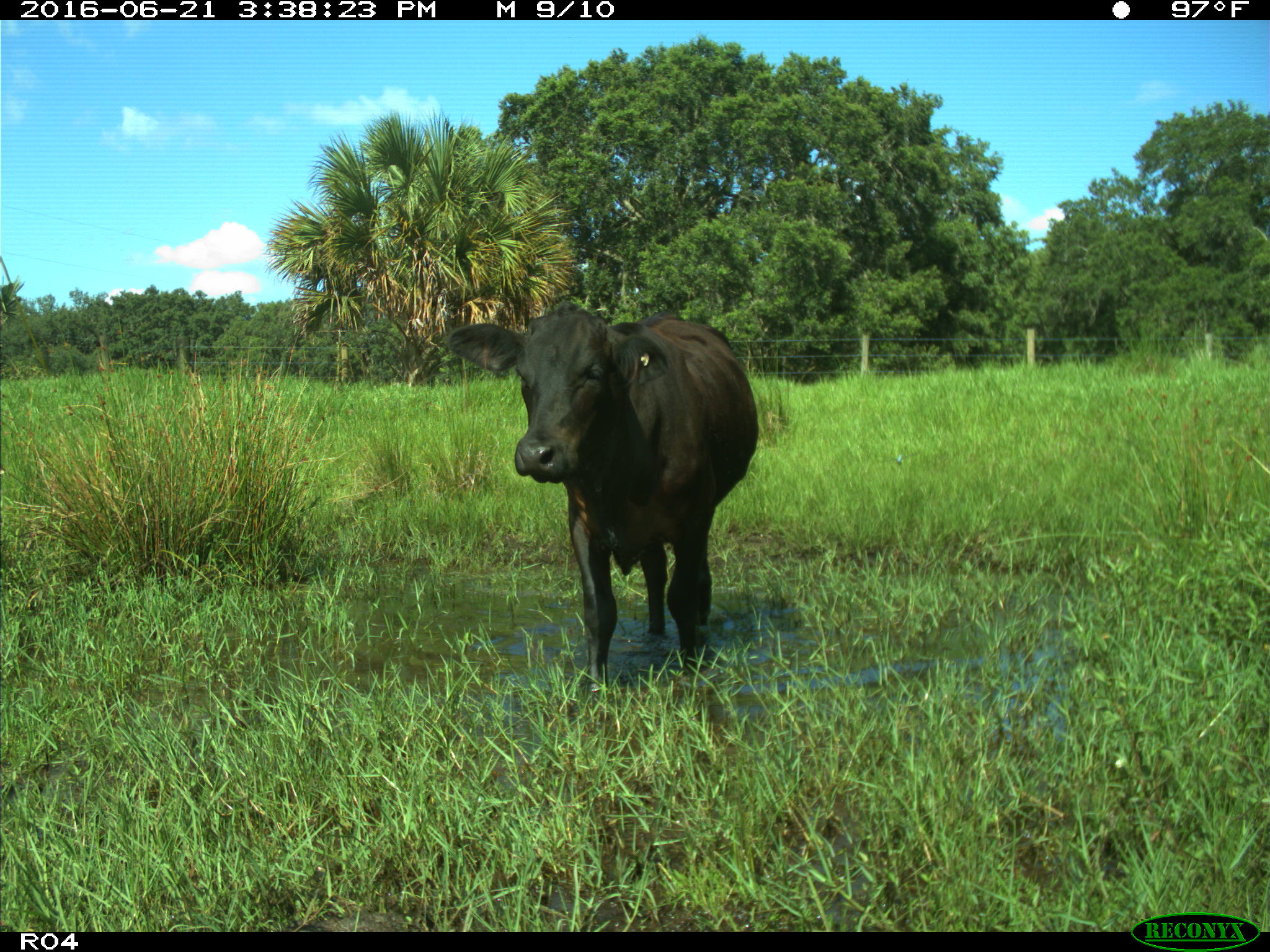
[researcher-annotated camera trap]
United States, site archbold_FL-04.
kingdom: Animalia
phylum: Chordata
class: Mammalia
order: Artiodactyla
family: Bovidae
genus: Bos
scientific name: Bos taurus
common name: domestic cow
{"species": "Bos taurus (domestic cow)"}